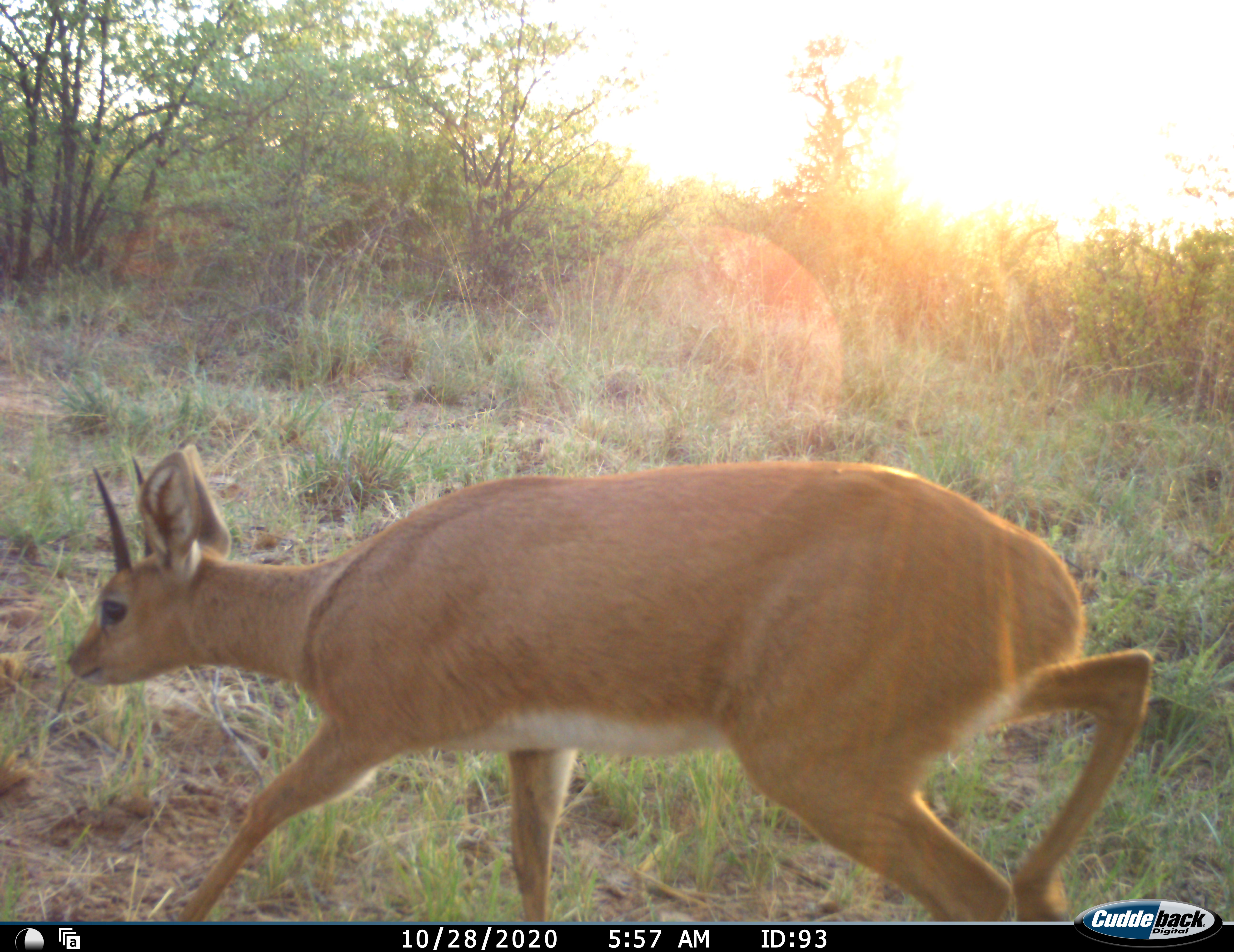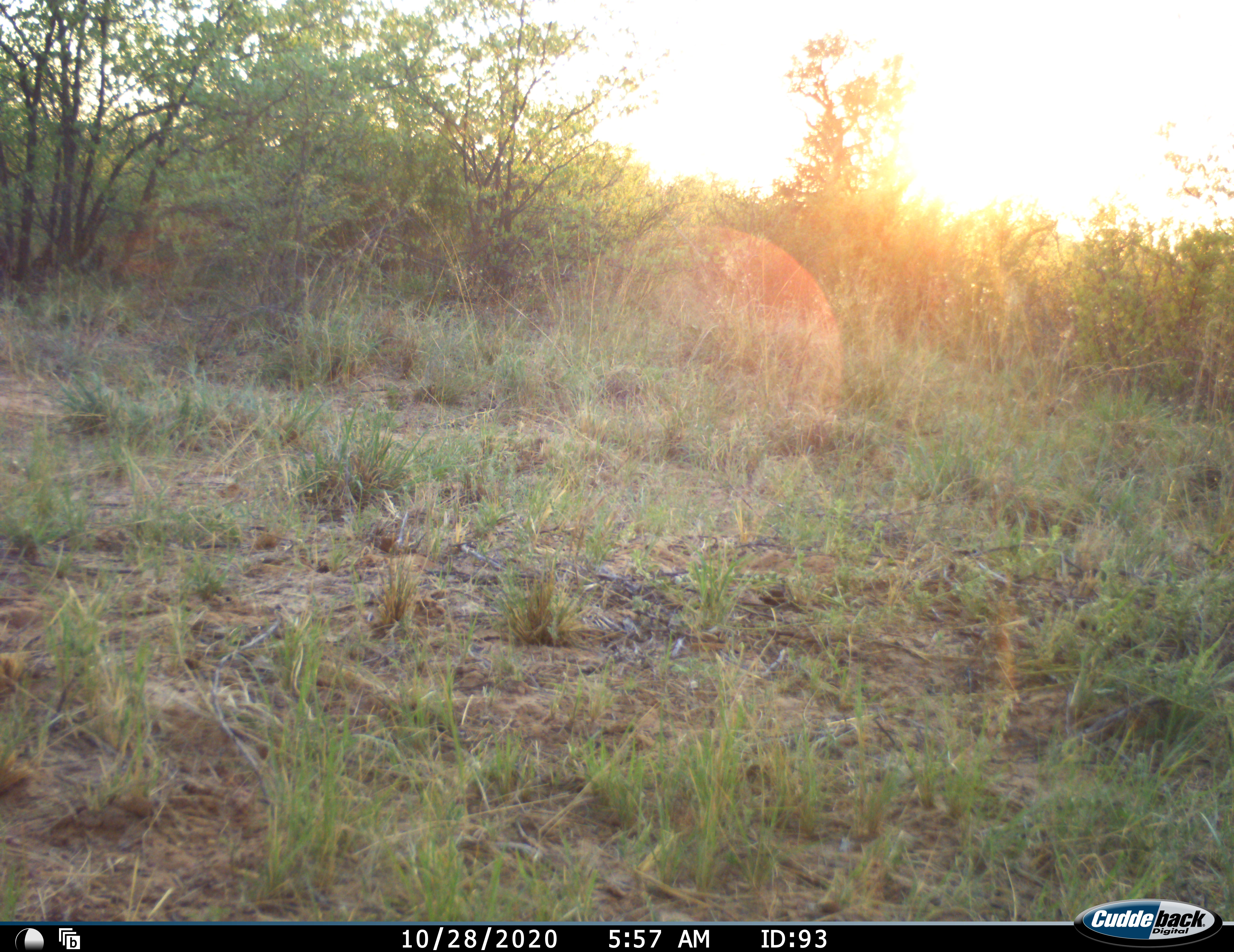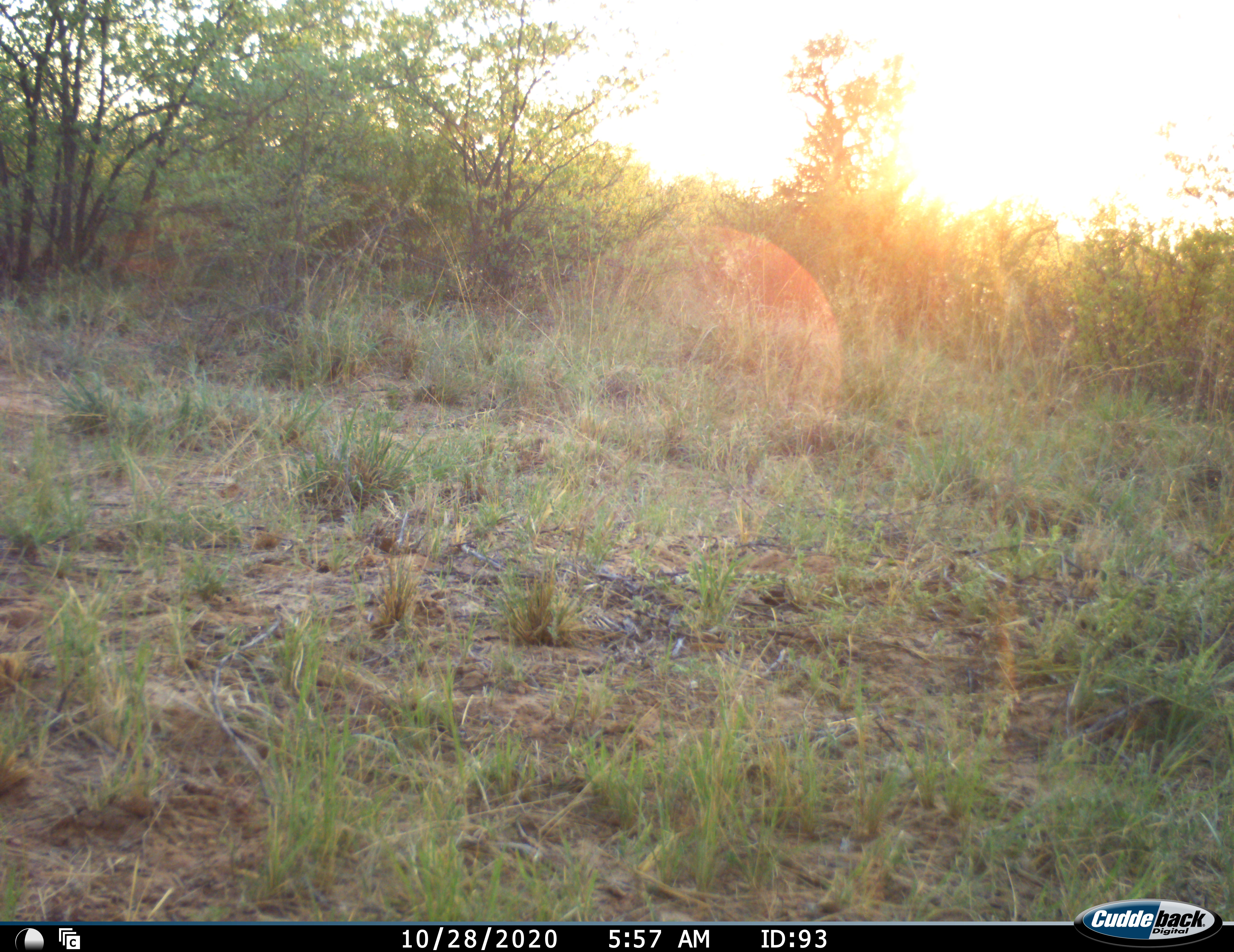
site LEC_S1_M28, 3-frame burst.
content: unidentified animal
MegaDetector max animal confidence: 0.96